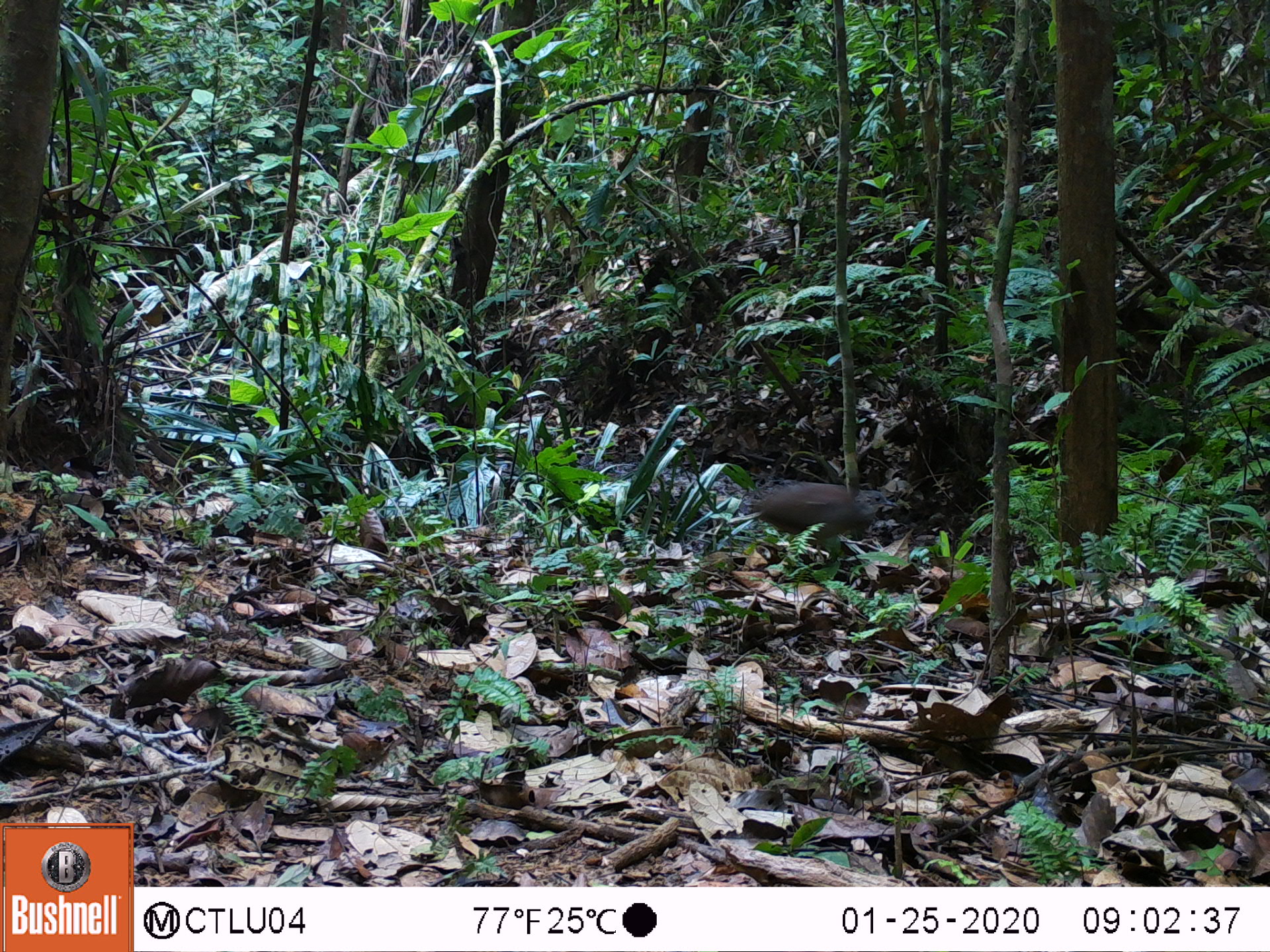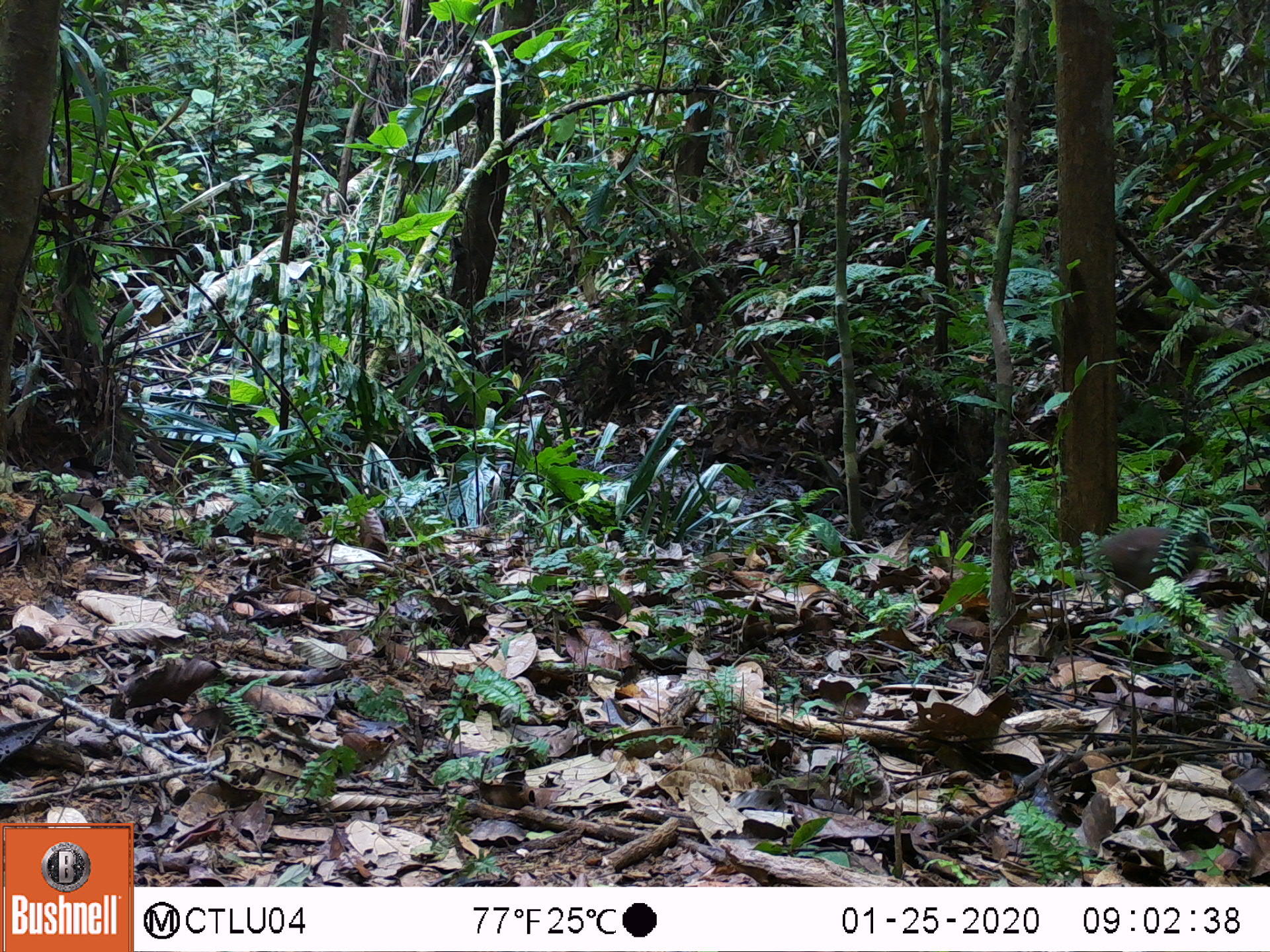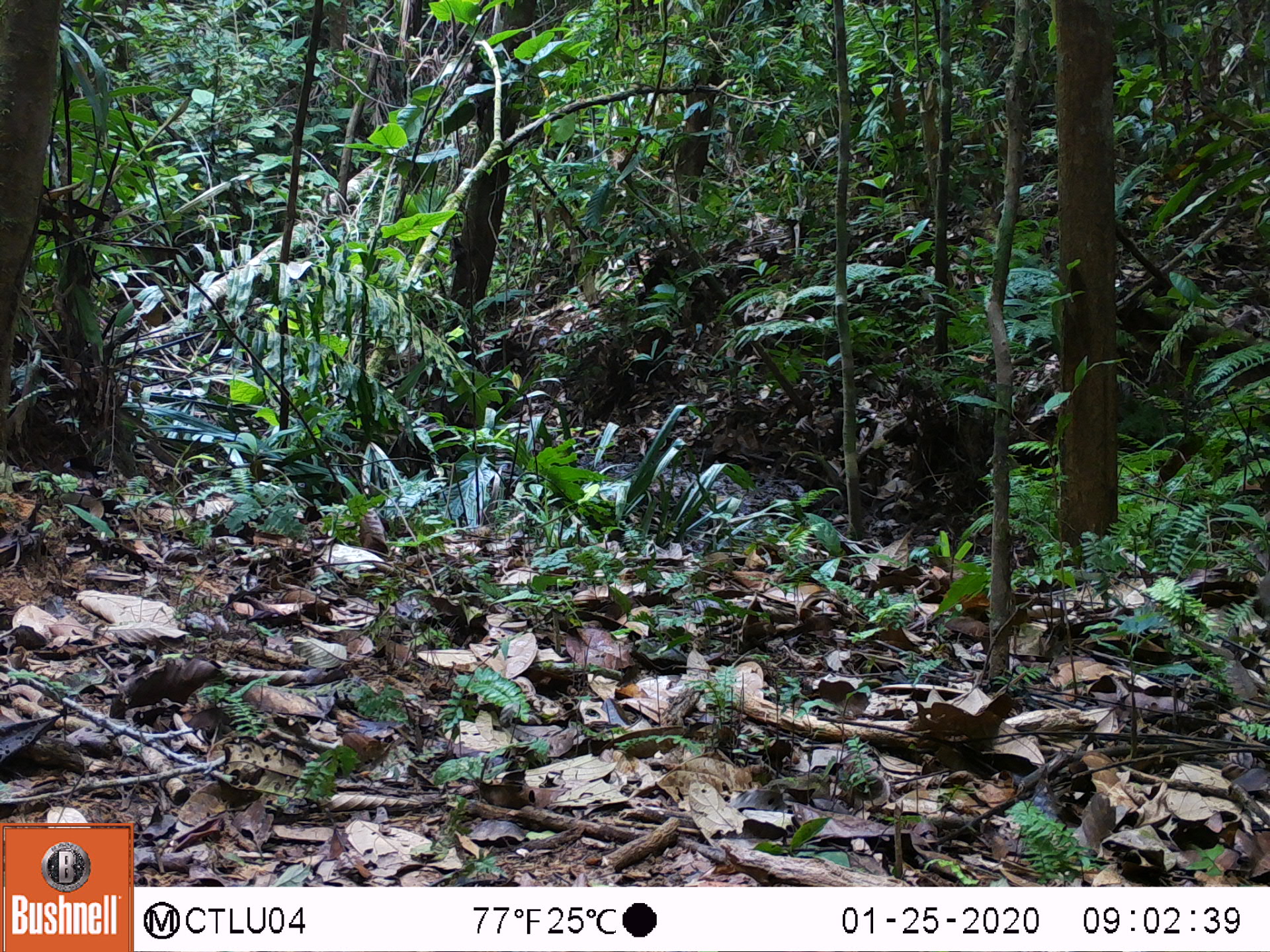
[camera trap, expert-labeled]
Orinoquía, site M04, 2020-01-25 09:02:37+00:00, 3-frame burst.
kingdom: Animalia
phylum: Chordata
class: Aves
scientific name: Aves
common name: bird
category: unknown bird